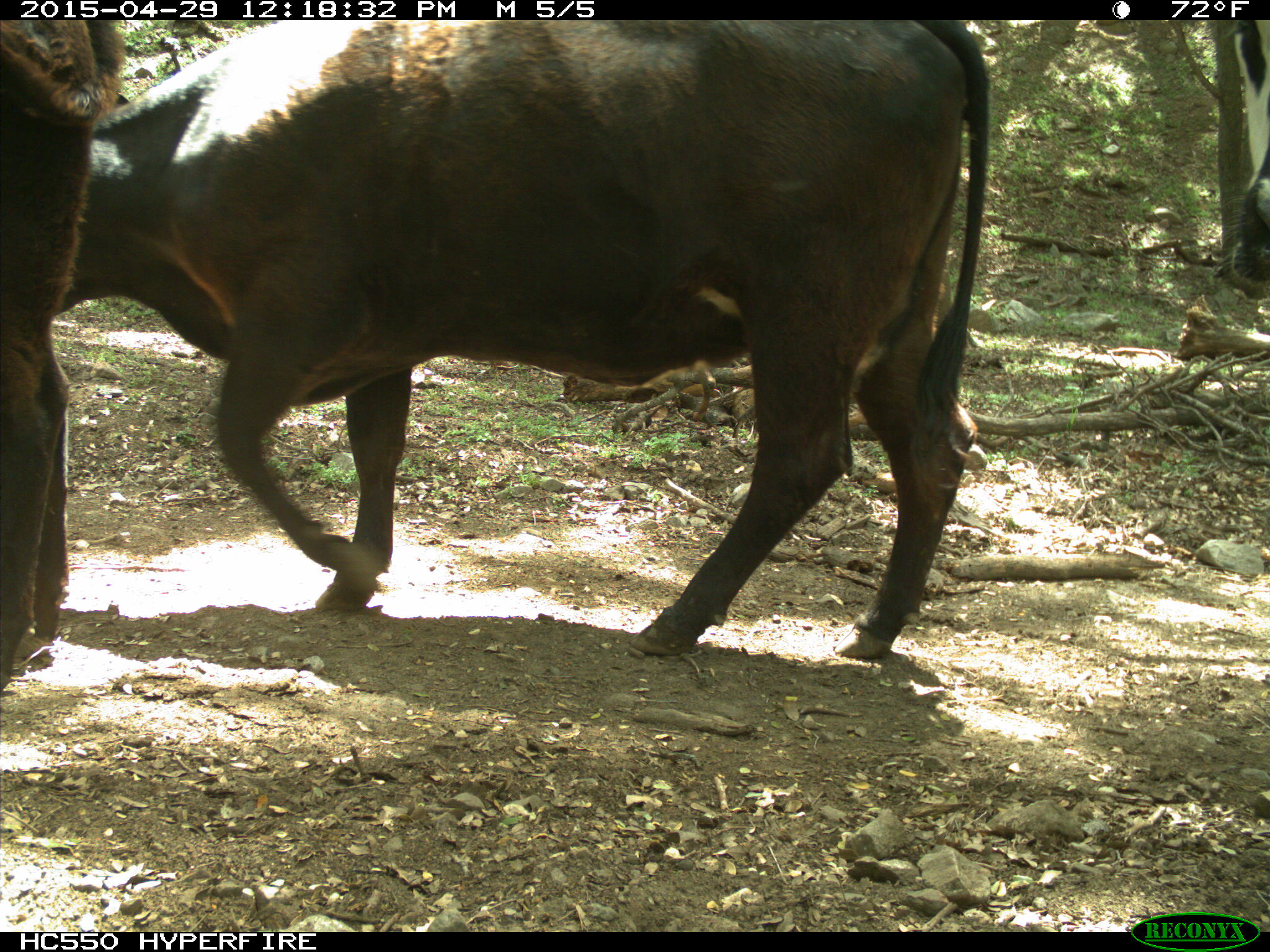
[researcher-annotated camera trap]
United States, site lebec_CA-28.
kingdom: Animalia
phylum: Chordata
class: Mammalia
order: Artiodactyla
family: Bovidae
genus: Bos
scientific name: Bos taurus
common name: domestic cow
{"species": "Bos taurus (domestic cow)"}